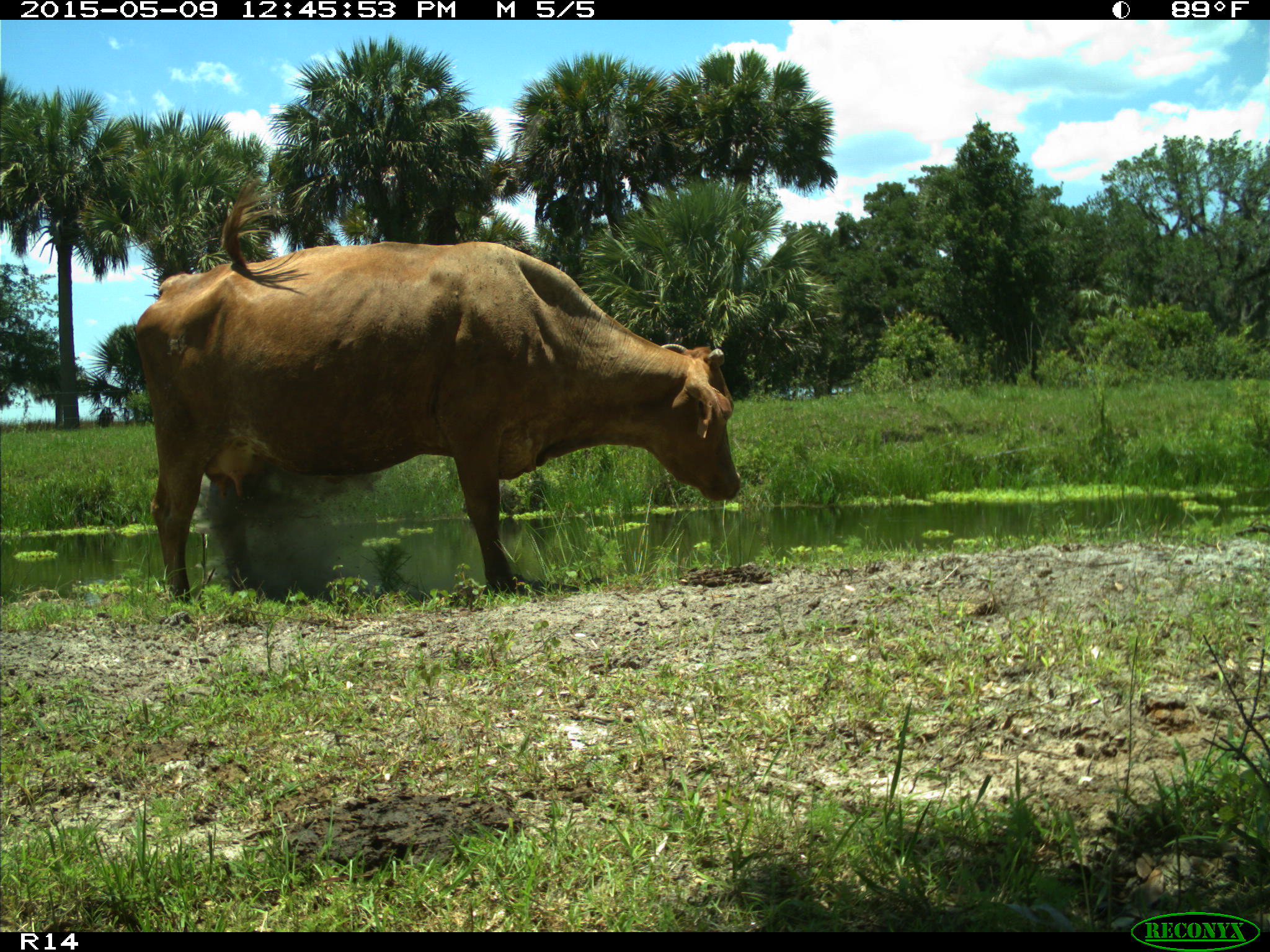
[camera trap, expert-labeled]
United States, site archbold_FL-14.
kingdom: Animalia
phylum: Chordata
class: Mammalia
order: Artiodactyla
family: Bovidae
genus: Bos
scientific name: Bos taurus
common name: domestic cow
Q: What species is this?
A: Bos taurus (domestic cow).